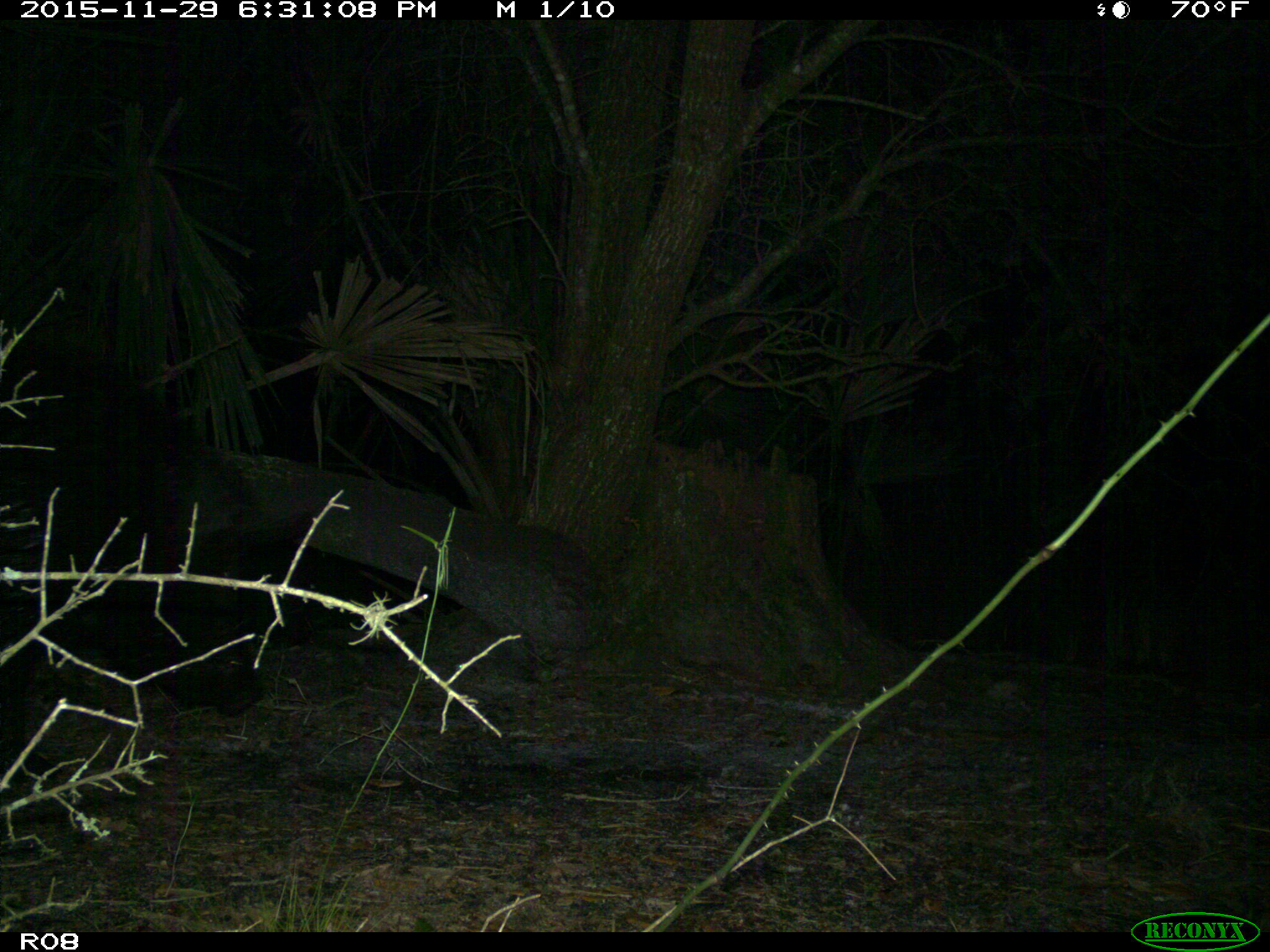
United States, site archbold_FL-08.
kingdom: Animalia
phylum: Chordata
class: Mammalia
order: Artiodactyla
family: Suidae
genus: Sus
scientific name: Sus scrofa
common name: wild boar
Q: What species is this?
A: Sus scrofa (wild boar).